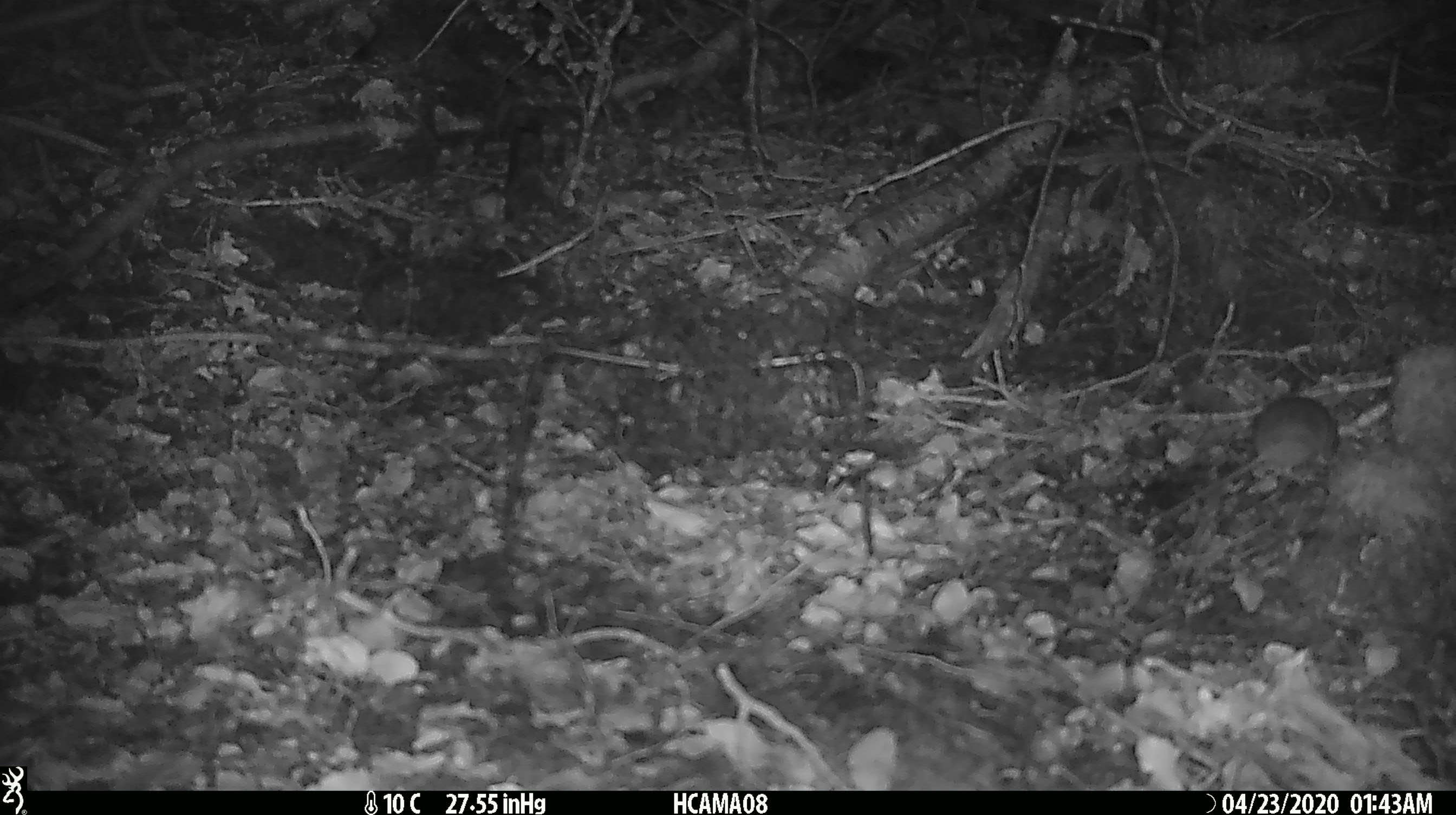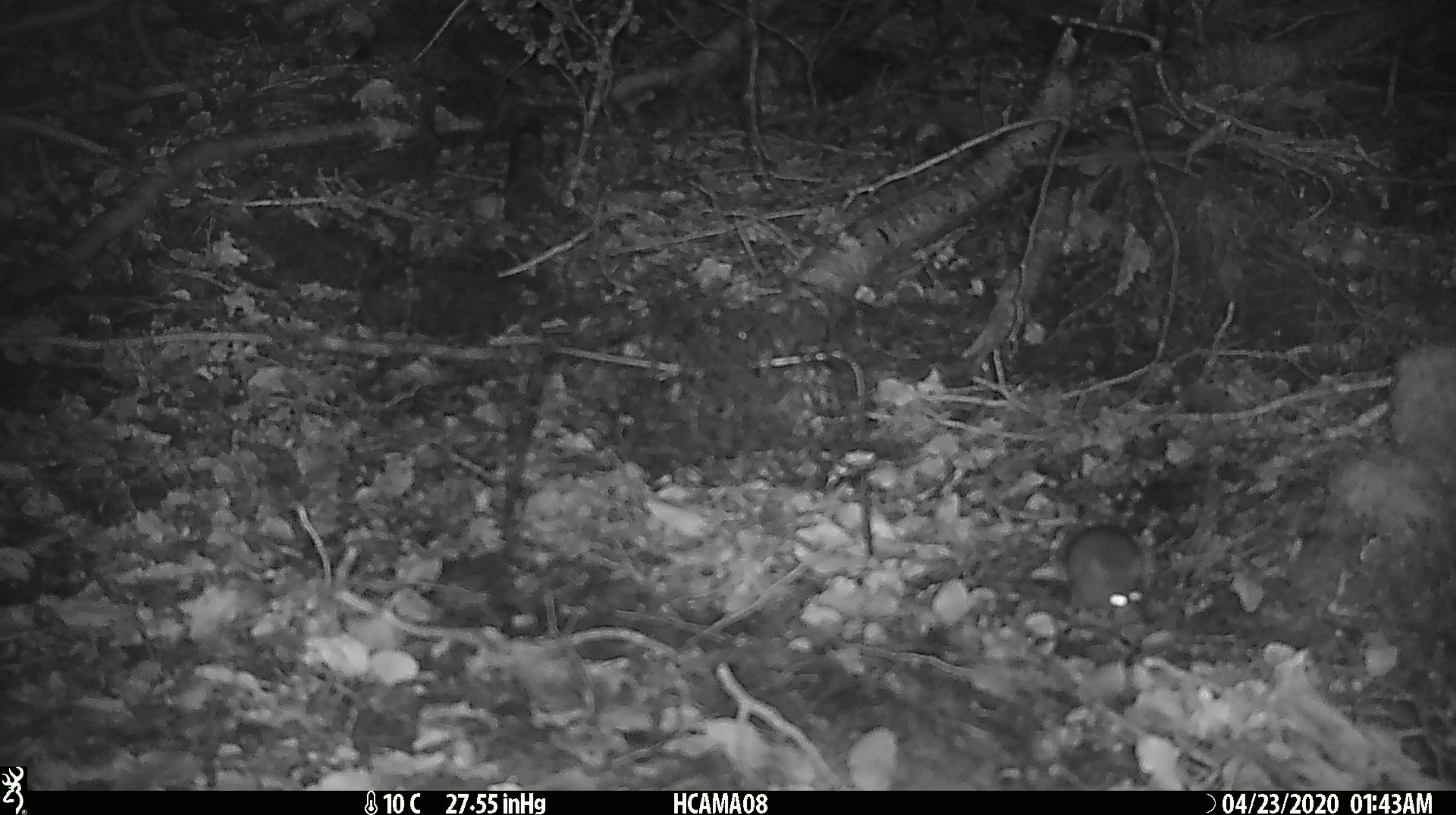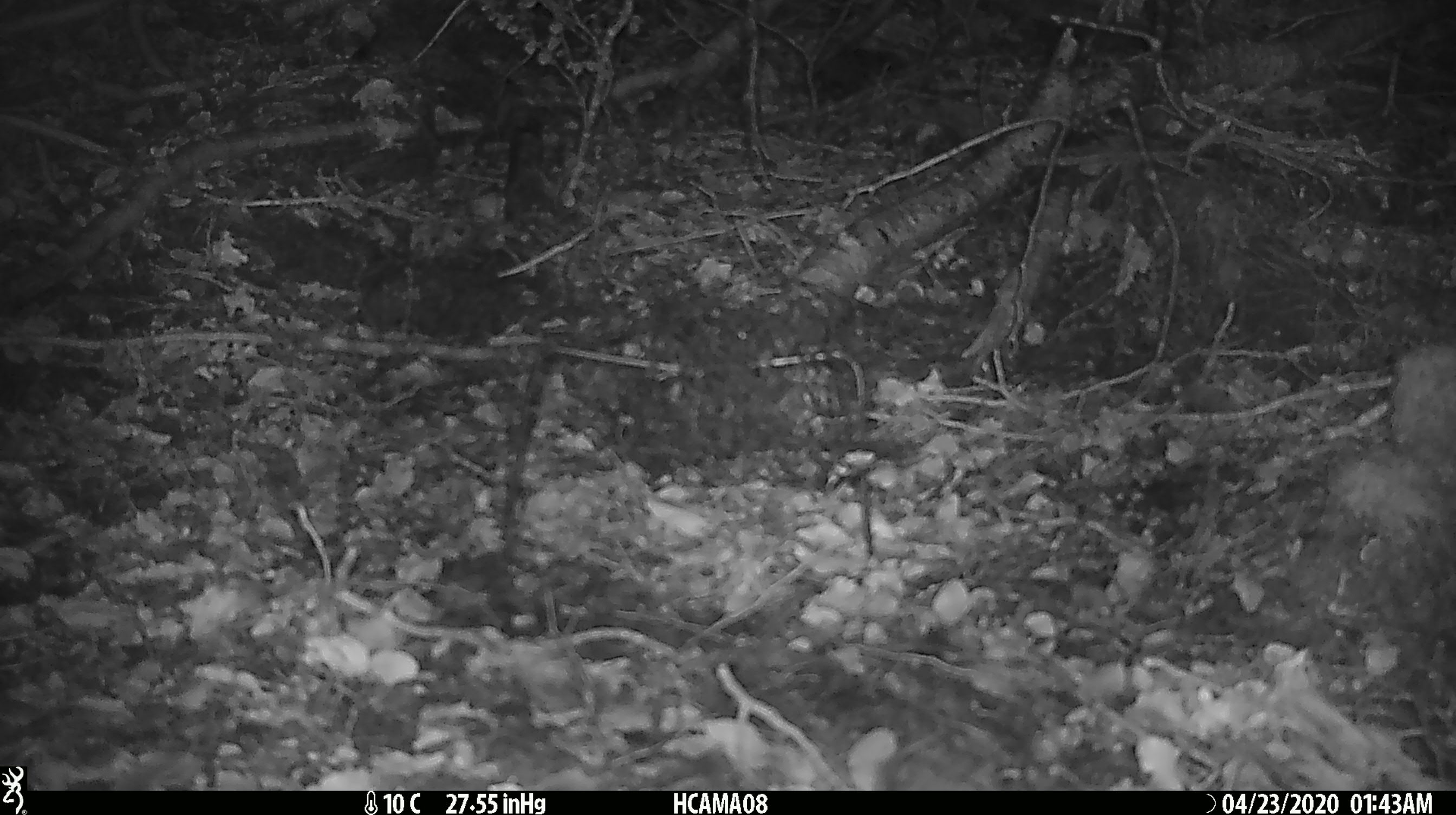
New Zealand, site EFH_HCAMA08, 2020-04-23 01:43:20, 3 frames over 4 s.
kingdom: Animalia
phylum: Chordata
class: Mammalia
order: Rodentia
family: Muridae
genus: Mus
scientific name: Mus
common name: mouse